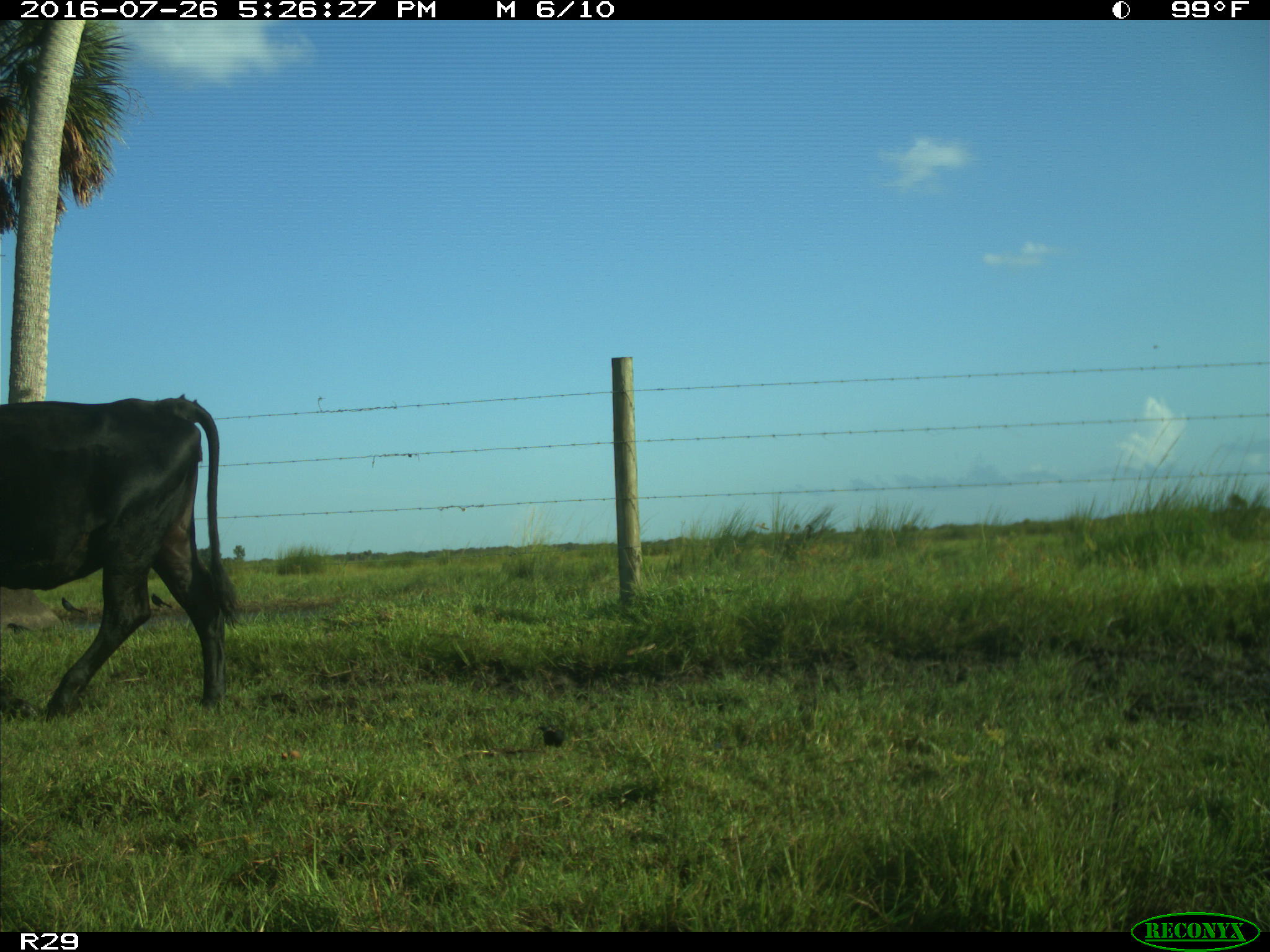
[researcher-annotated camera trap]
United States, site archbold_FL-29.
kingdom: Animalia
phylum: Chordata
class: Mammalia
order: Artiodactyla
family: Bovidae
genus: Bos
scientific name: Bos taurus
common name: domestic cow